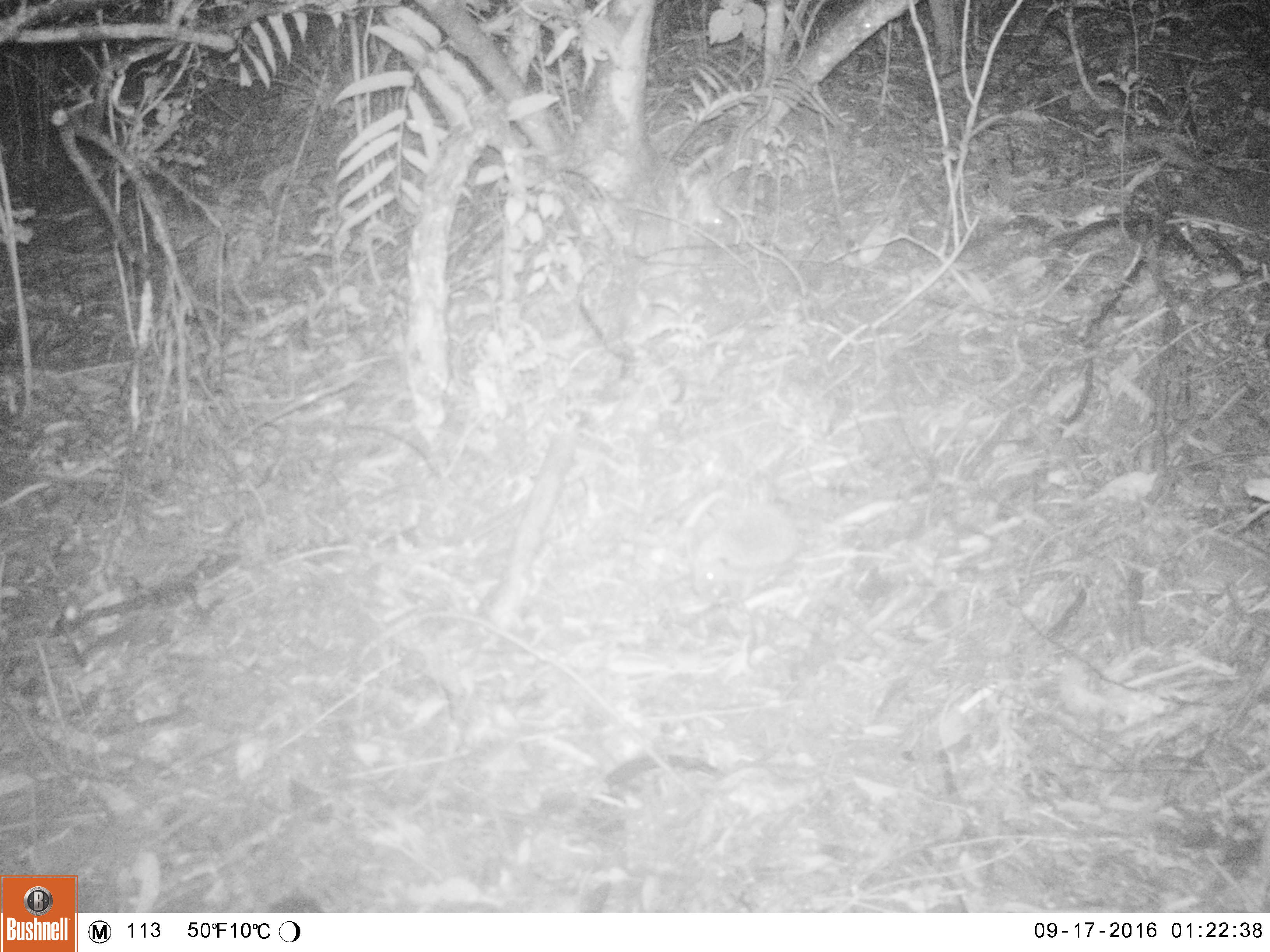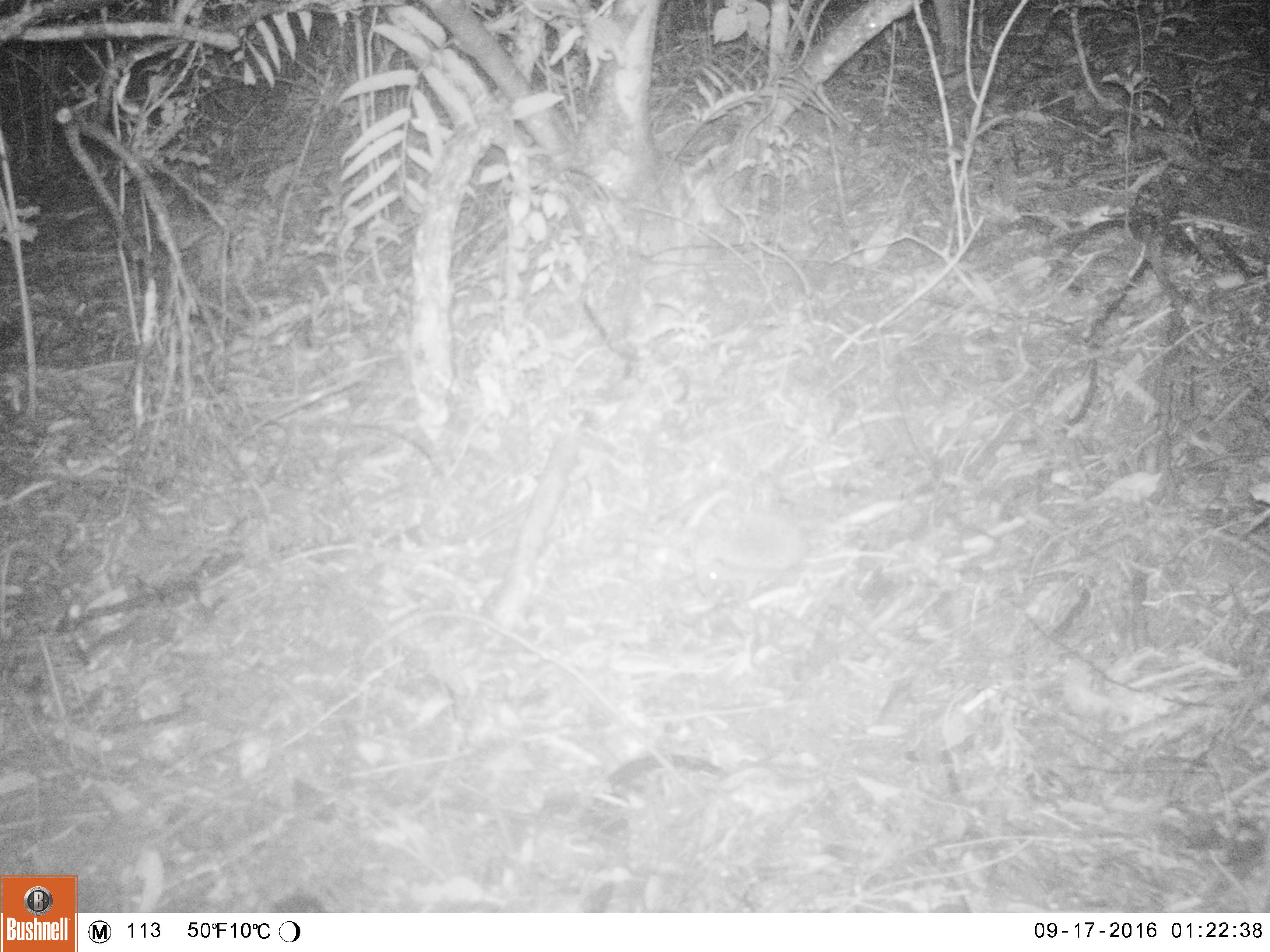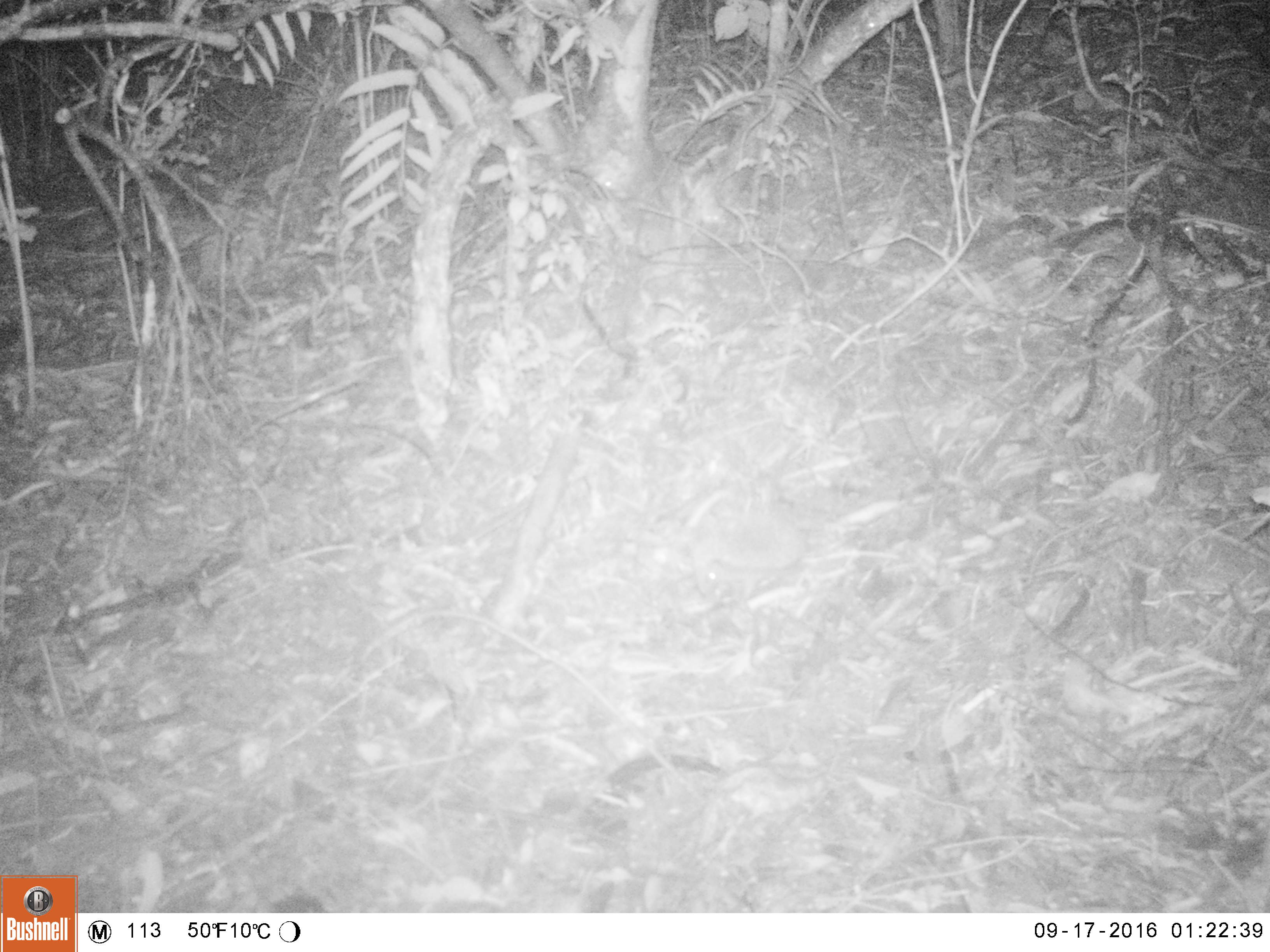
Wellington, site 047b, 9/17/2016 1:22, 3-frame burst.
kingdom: Animalia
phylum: Chordata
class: Mammalia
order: Eulipotyphla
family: Erinaceidae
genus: Erinaceus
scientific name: Erinaceus europaeus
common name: hedgehog